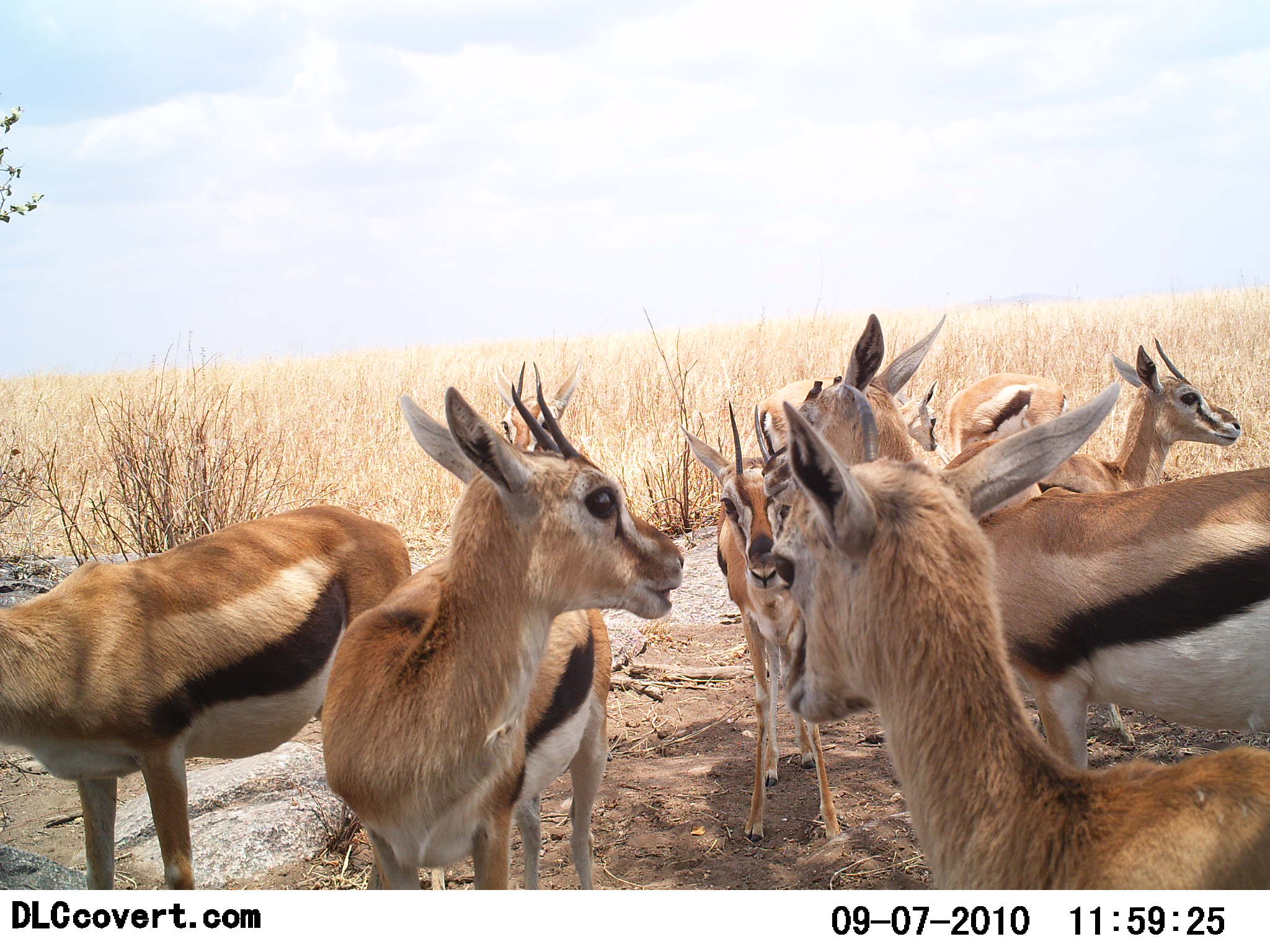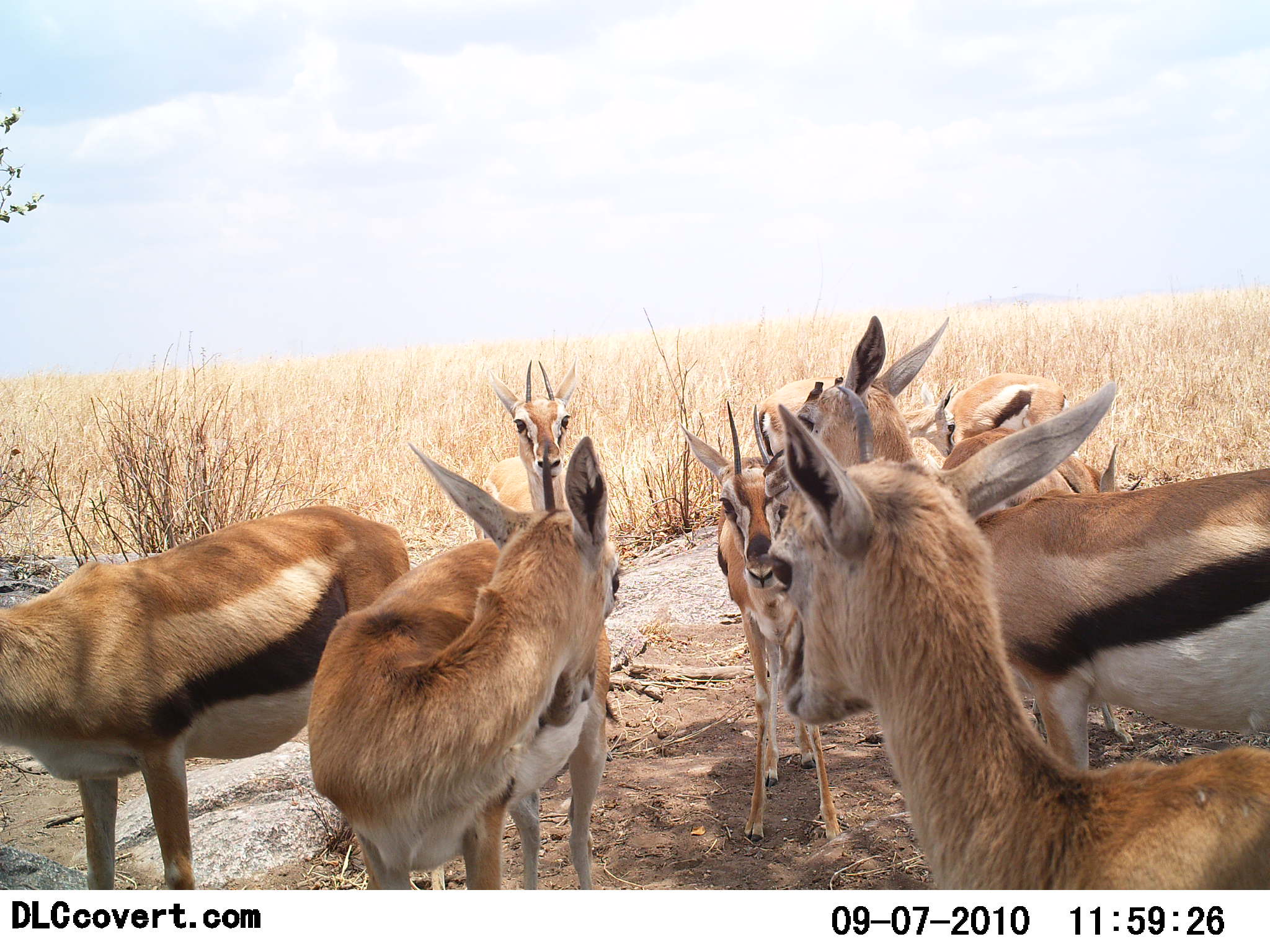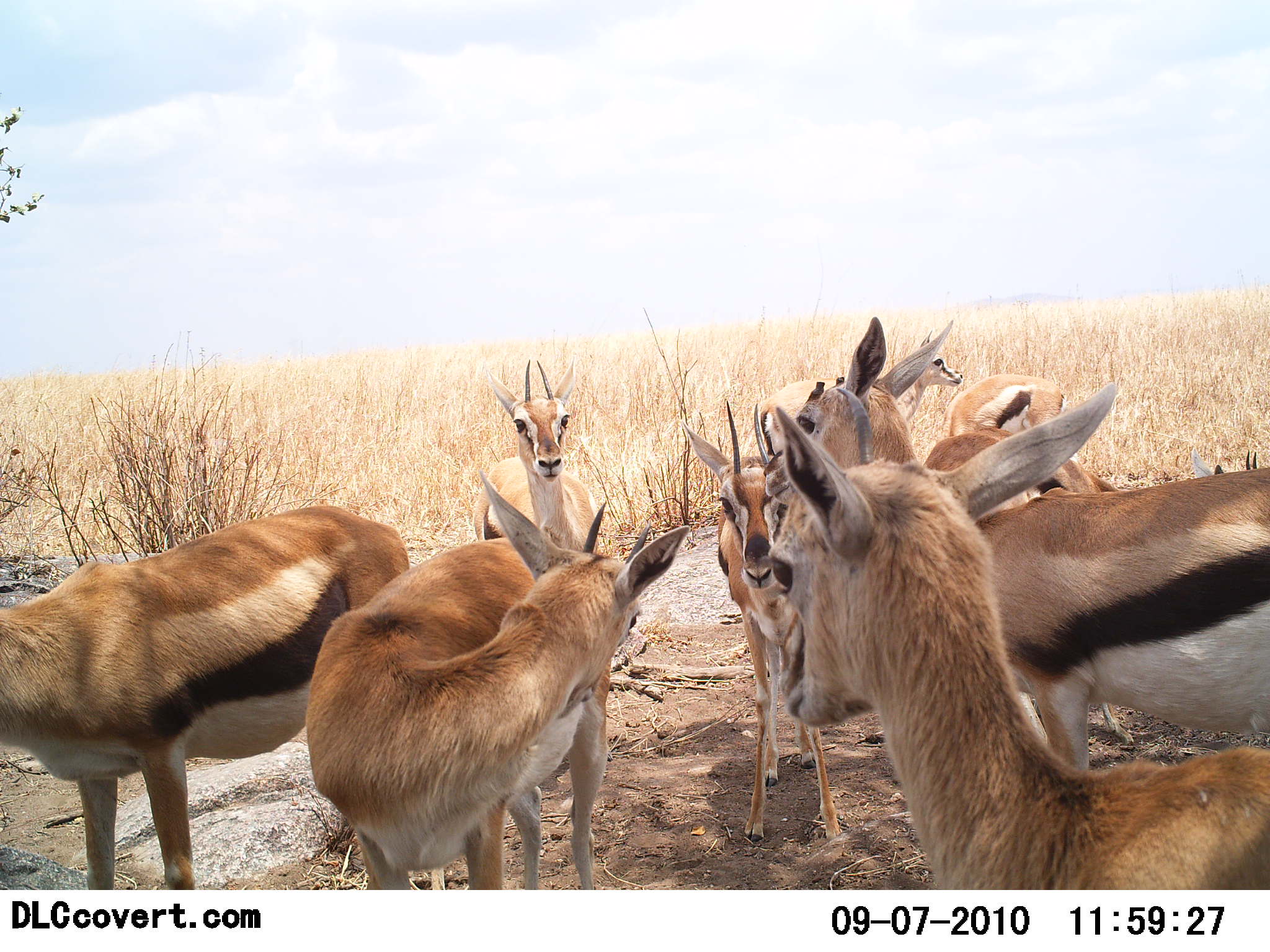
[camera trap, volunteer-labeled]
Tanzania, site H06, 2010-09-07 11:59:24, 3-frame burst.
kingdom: Animalia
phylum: Chordata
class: Mammalia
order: Artiodactyla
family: Bovidae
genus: Eudorcas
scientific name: Eudorcas thomsonii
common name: thomson's gazelle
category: gazellethomsons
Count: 9.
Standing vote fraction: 90%.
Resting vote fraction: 20%.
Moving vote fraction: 10%.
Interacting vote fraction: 30%.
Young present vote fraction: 0%.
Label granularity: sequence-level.